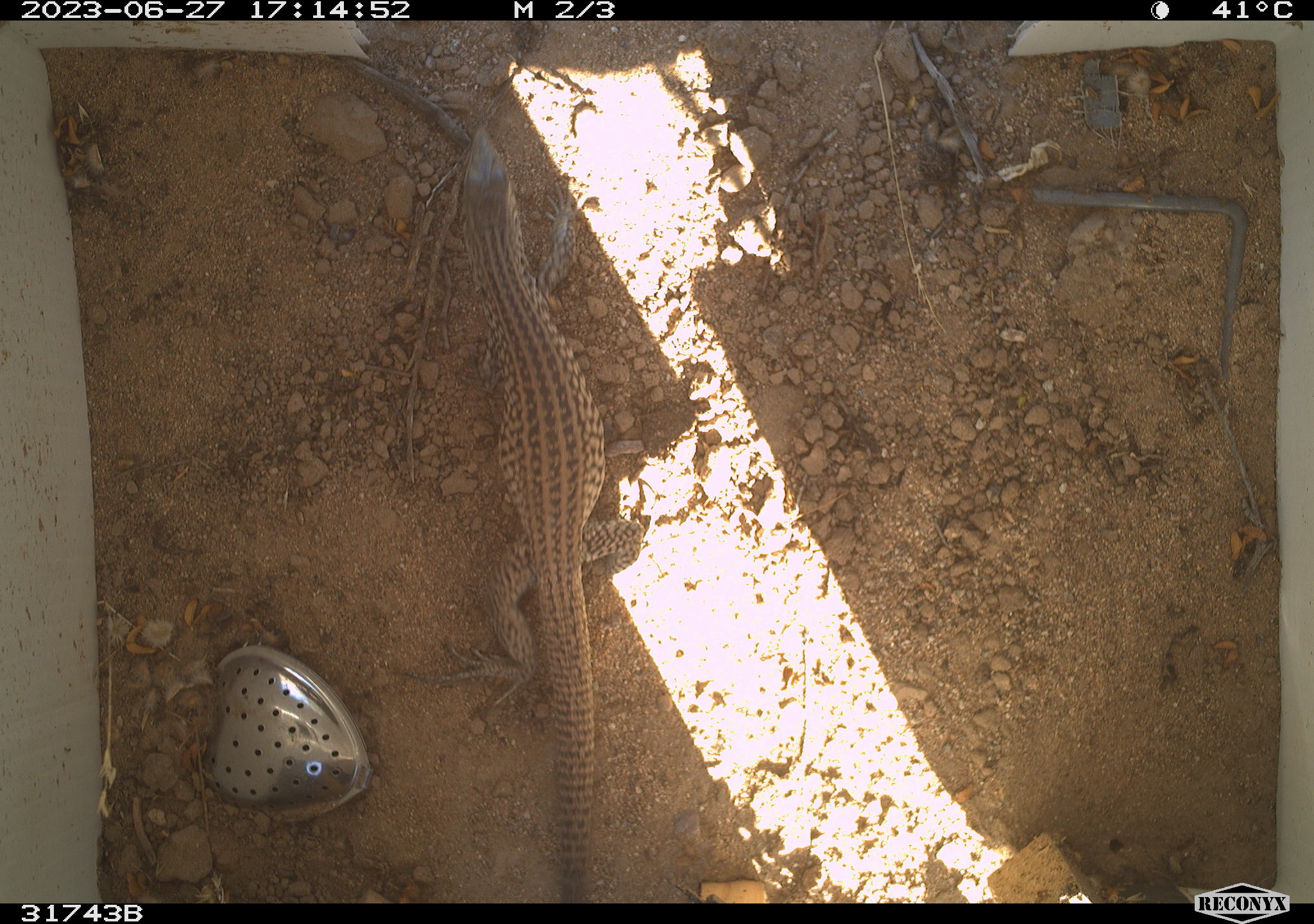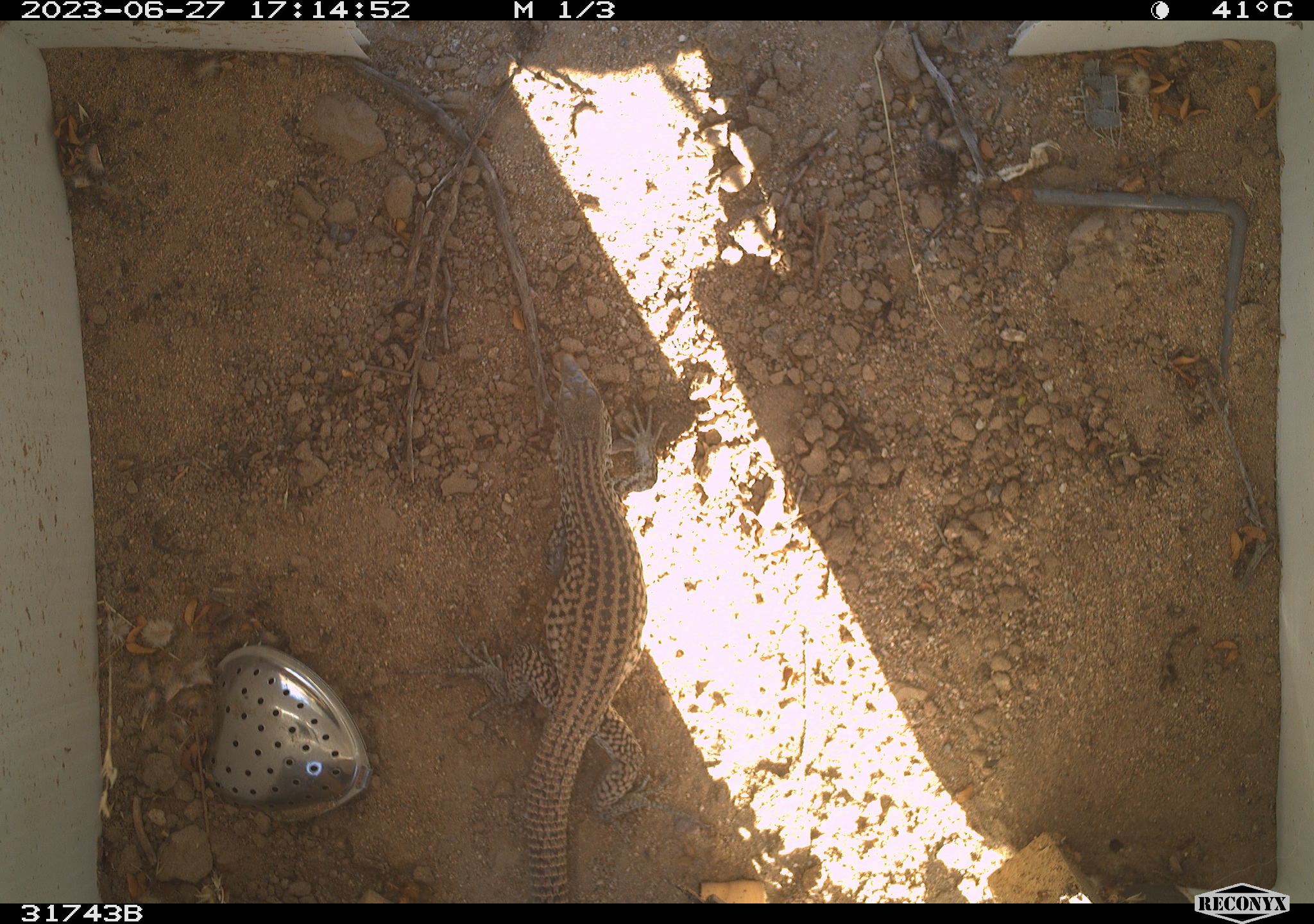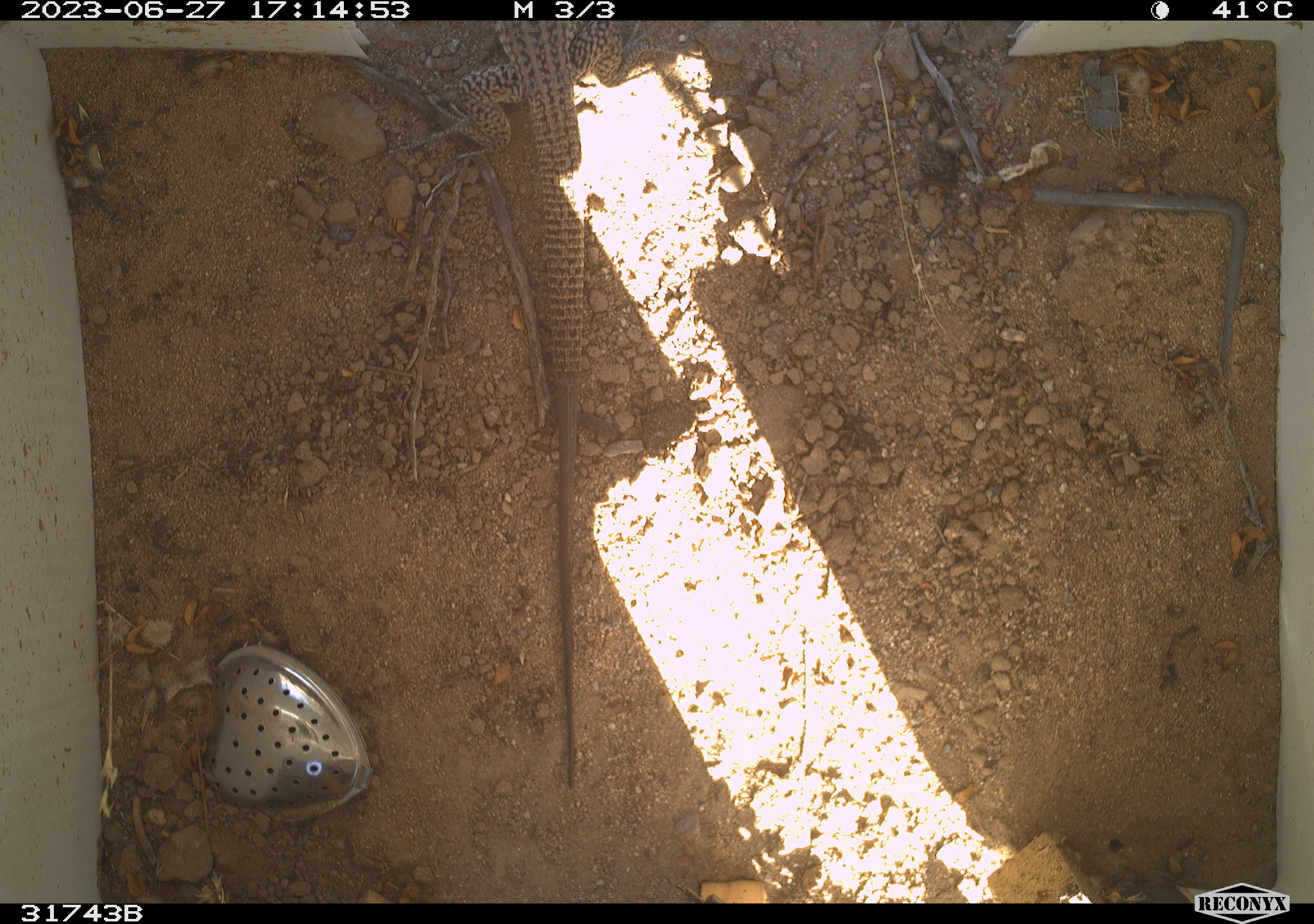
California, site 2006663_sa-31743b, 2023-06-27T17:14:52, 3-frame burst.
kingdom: Animalia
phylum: Chordata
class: Reptilia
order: Squamata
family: Teiidae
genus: Aspidoscelis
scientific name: Aspidoscelis tigris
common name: western whiptail